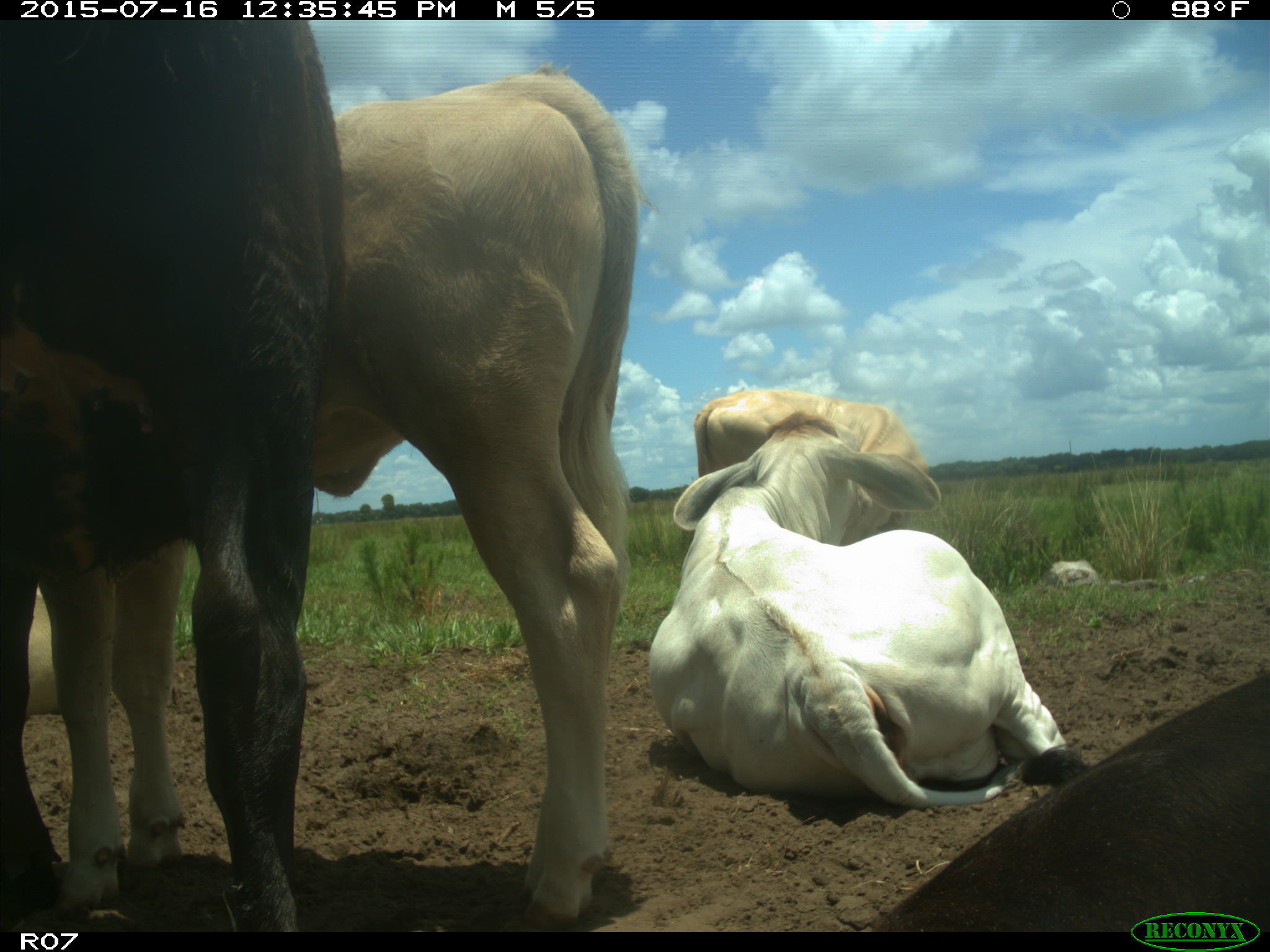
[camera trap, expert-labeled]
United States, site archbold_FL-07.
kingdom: Animalia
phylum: Chordata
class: Mammalia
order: Artiodactyla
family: Bovidae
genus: Bos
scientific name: Bos taurus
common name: domestic cow